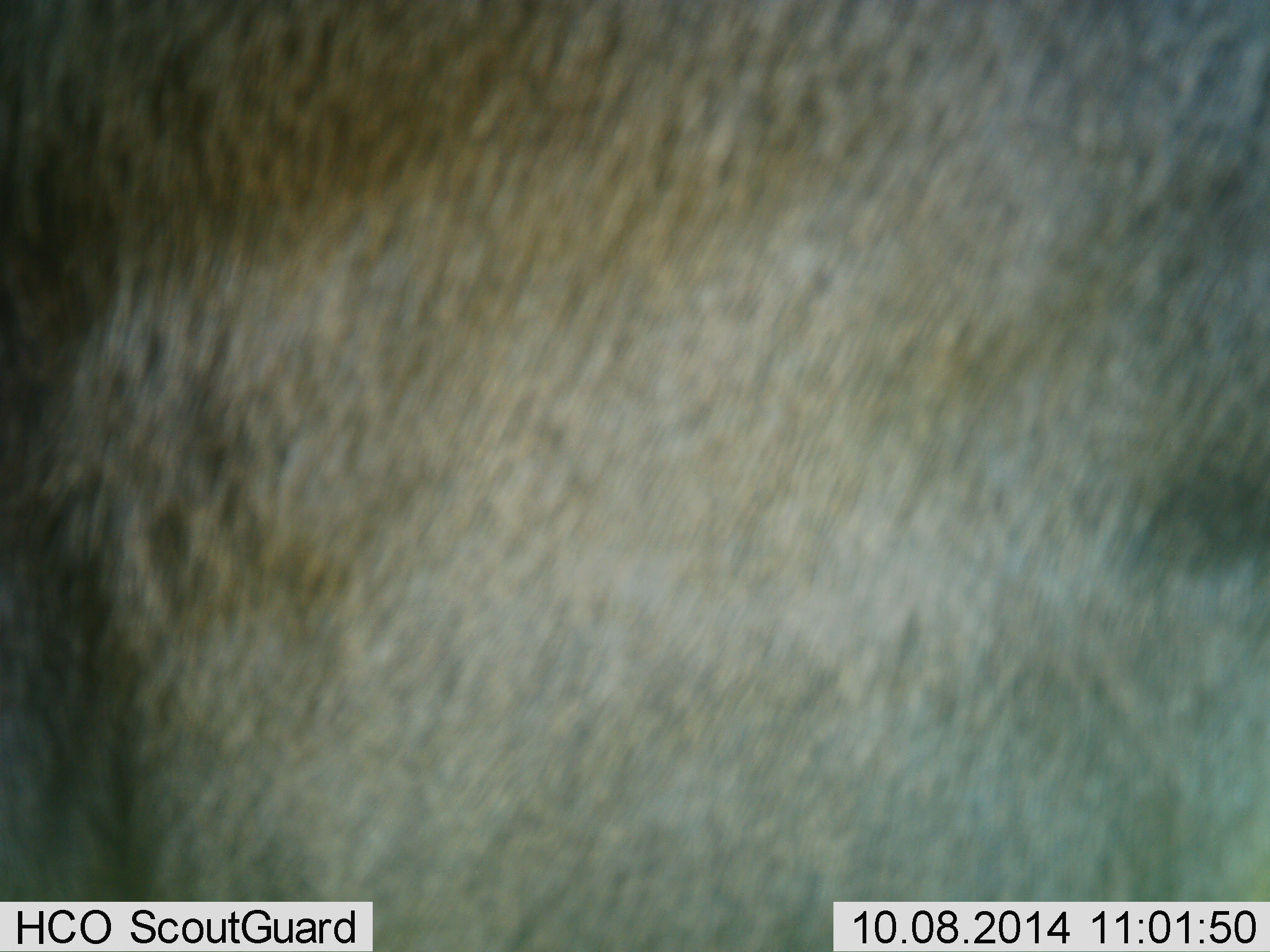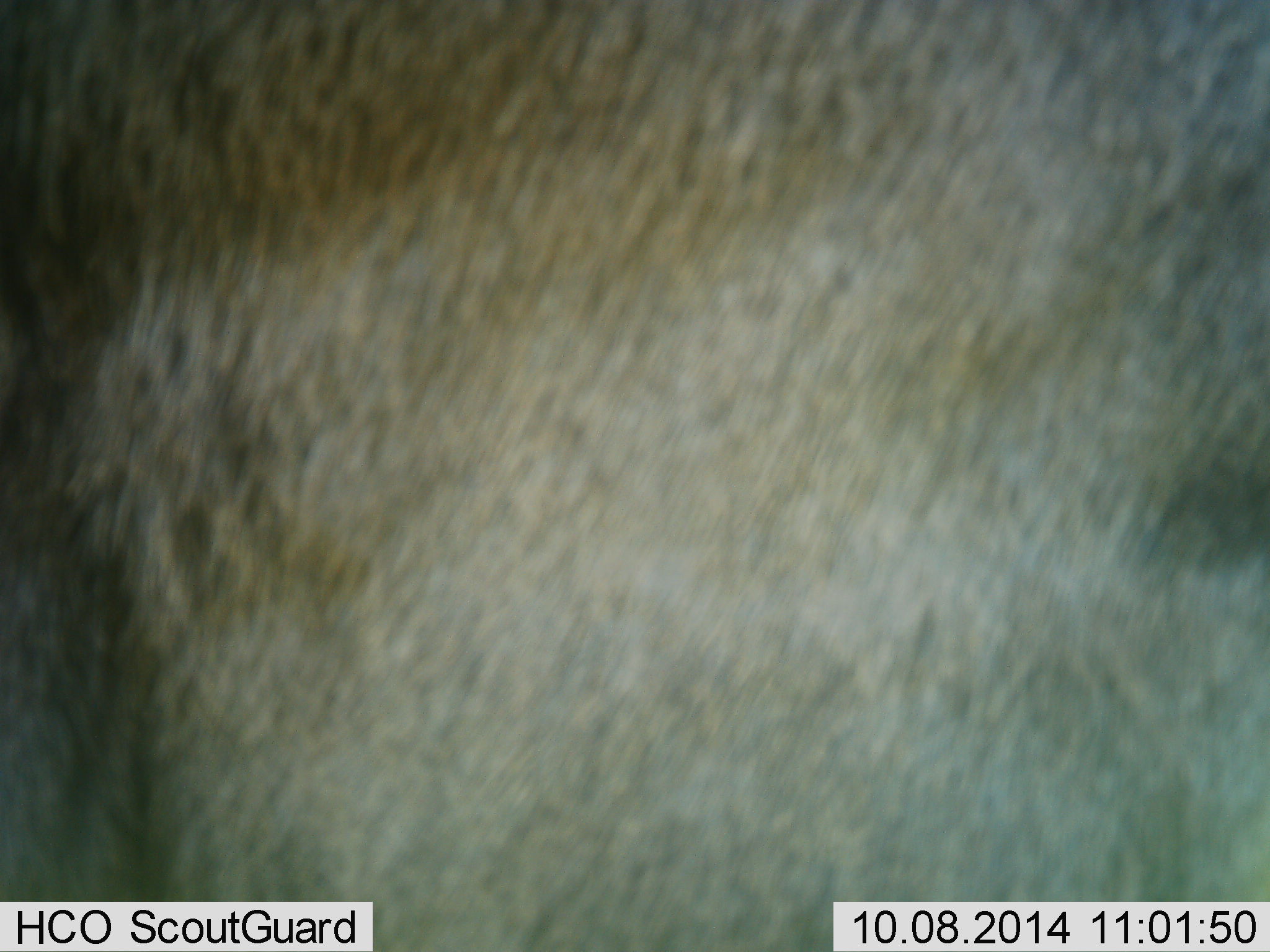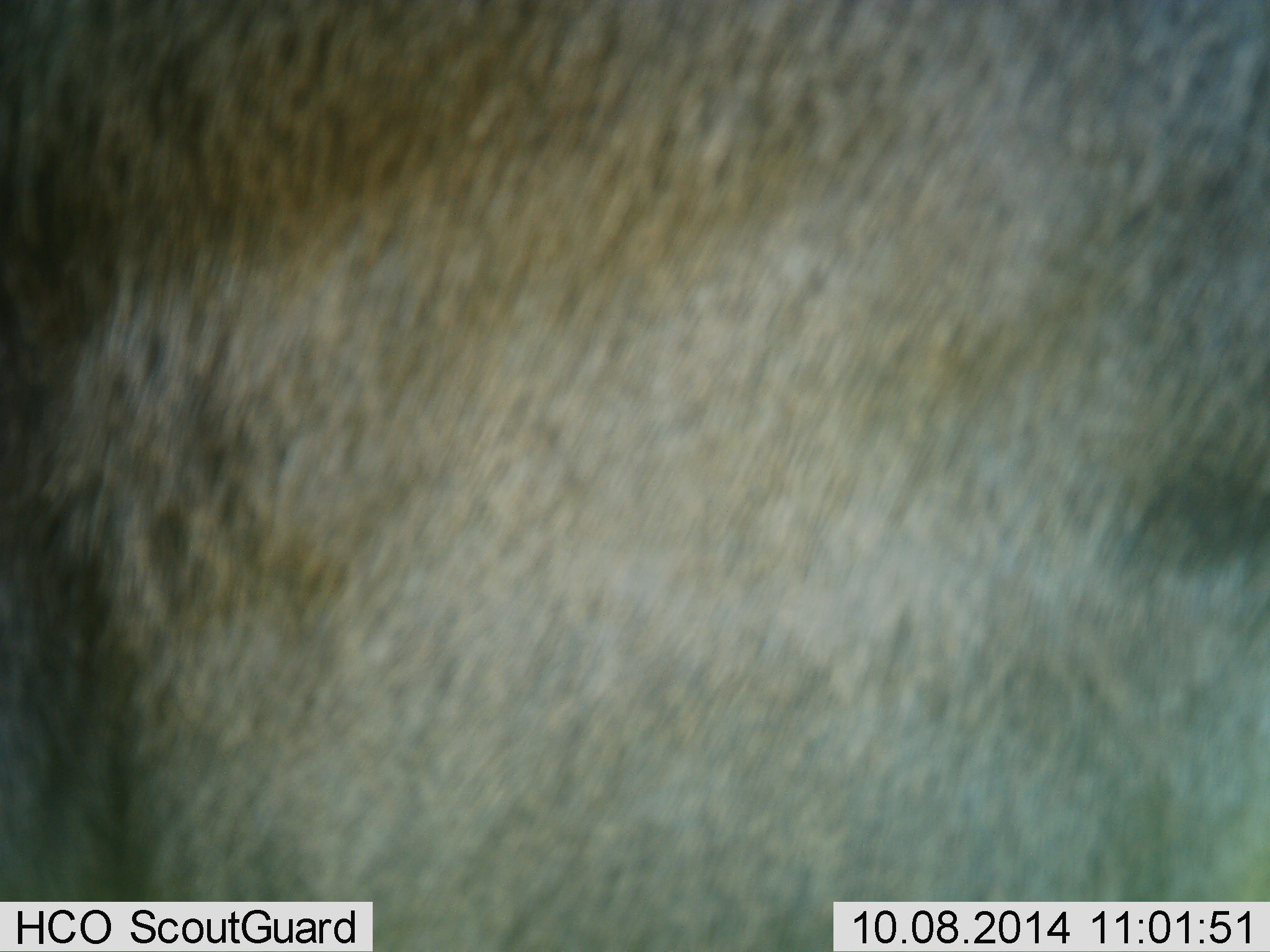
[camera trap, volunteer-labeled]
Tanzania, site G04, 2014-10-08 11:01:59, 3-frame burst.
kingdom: Animalia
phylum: Chordata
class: Mammalia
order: Artiodactyla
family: Bovidae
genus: Connochaetes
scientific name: Connochaetes taurinus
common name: blue wildebeest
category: wildebeest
Wildebeest (blue wildebeest) (Connochaetes taurinus), count 1. Behavior (volunteer vote fractions): standing 100%, resting 0%, moving 0%, interacting 0%. Young present (vote fraction): 0%. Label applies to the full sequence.